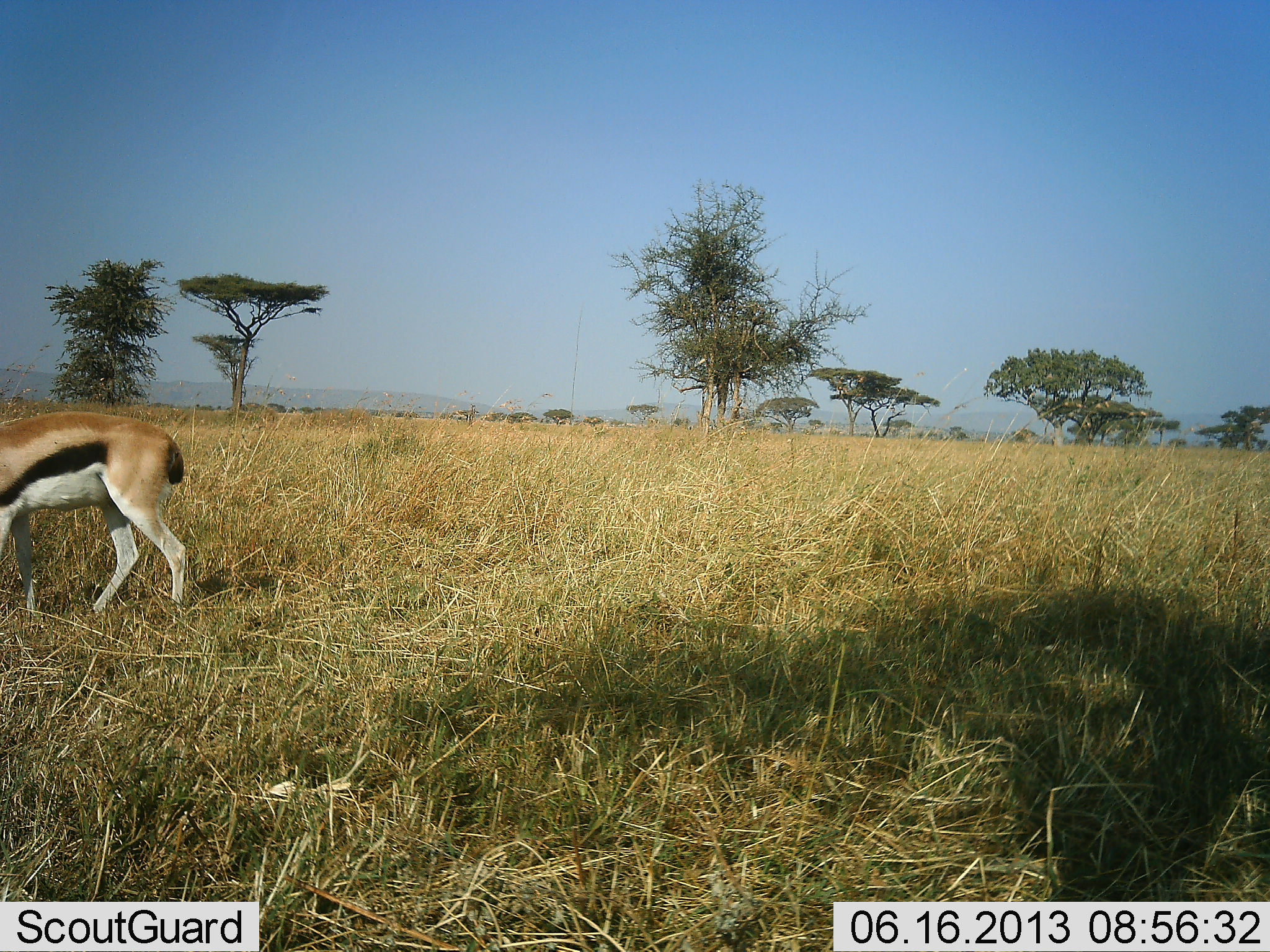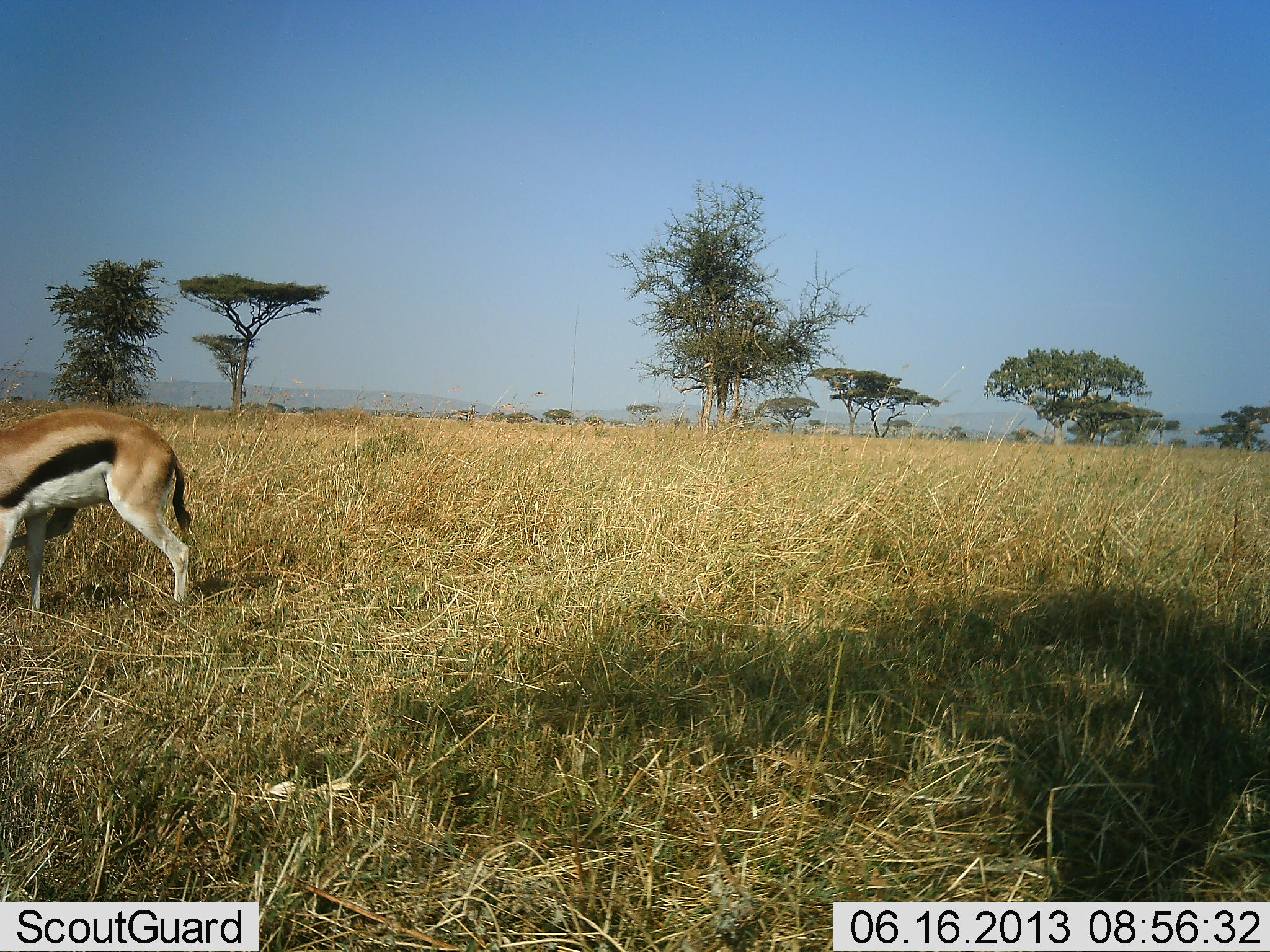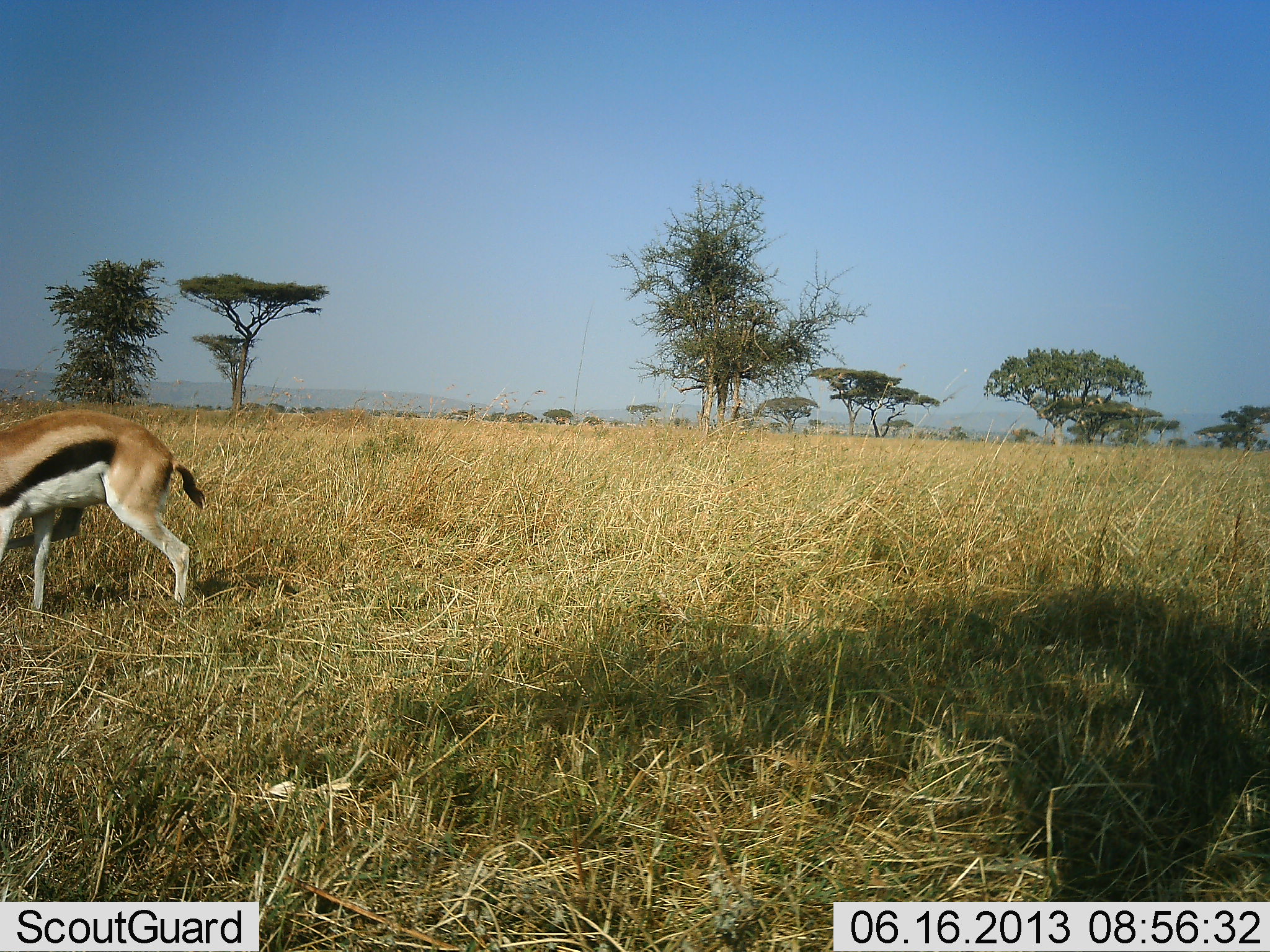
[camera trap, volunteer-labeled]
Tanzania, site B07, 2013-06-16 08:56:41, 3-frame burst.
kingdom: Animalia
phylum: Chordata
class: Mammalia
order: Artiodactyla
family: Bovidae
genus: Eudorcas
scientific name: Eudorcas thomsonii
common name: thomson's gazelle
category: gazellethomsons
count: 1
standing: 70%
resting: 3%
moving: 3%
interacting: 0%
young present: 0%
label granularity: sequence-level